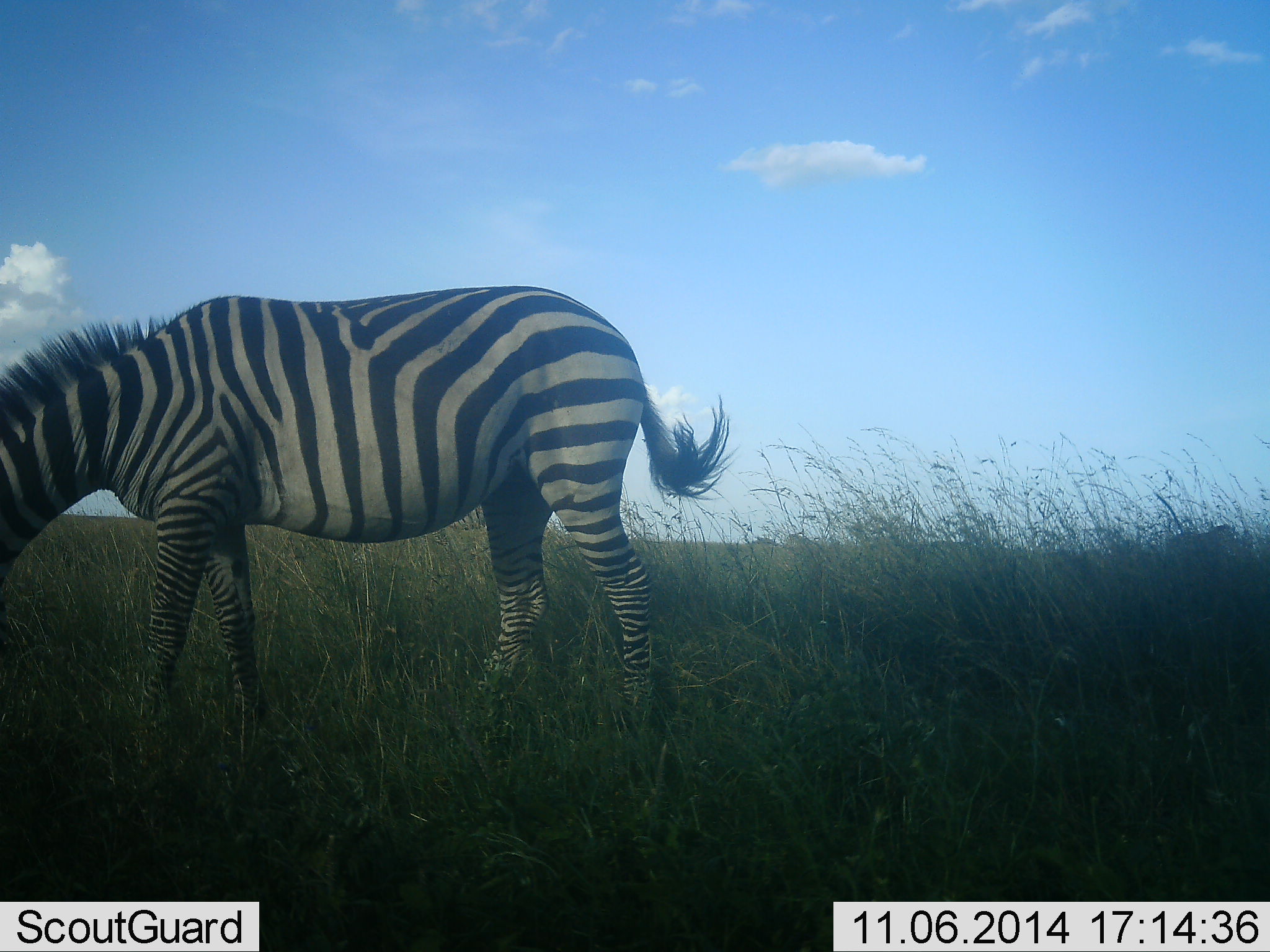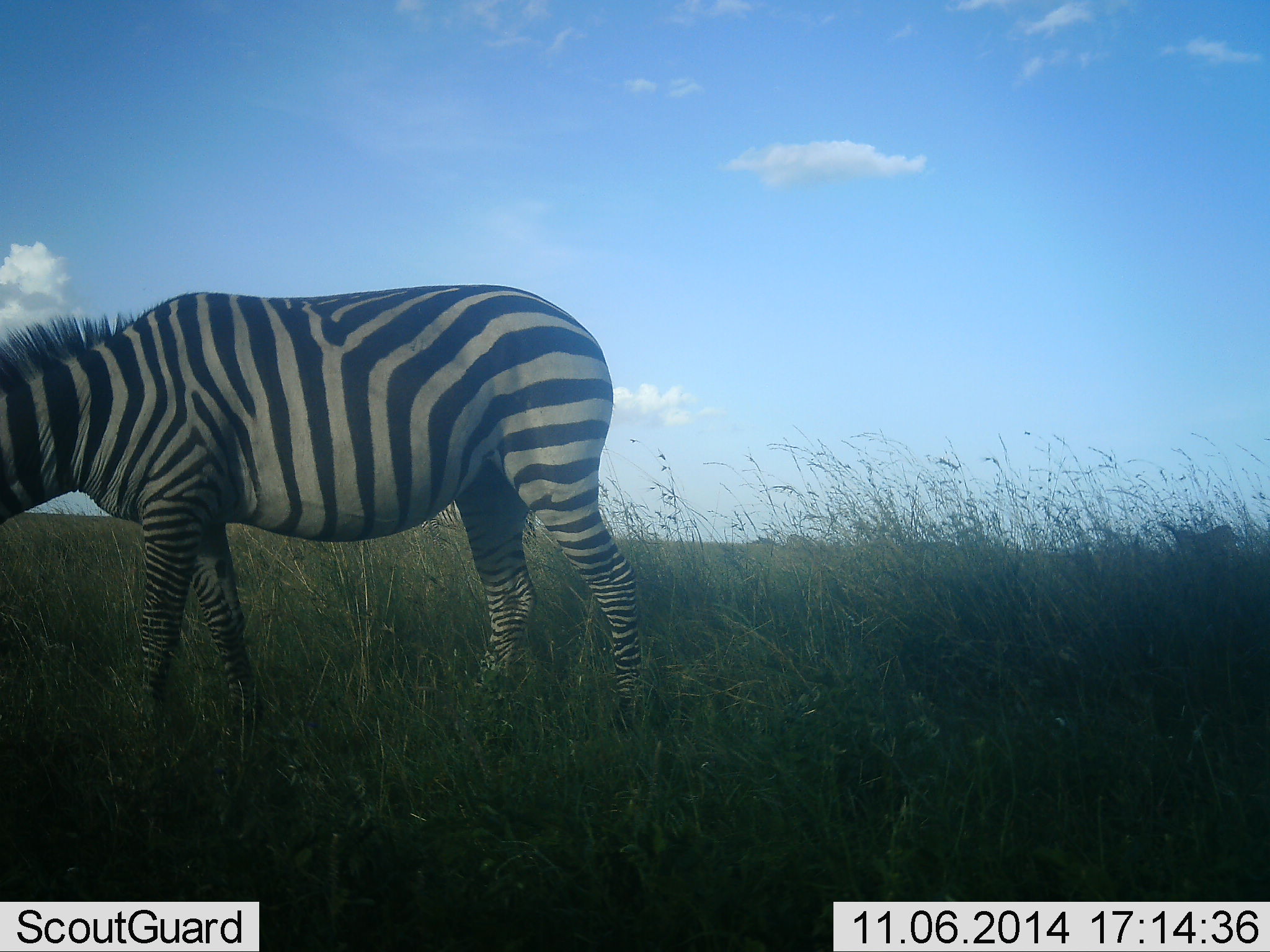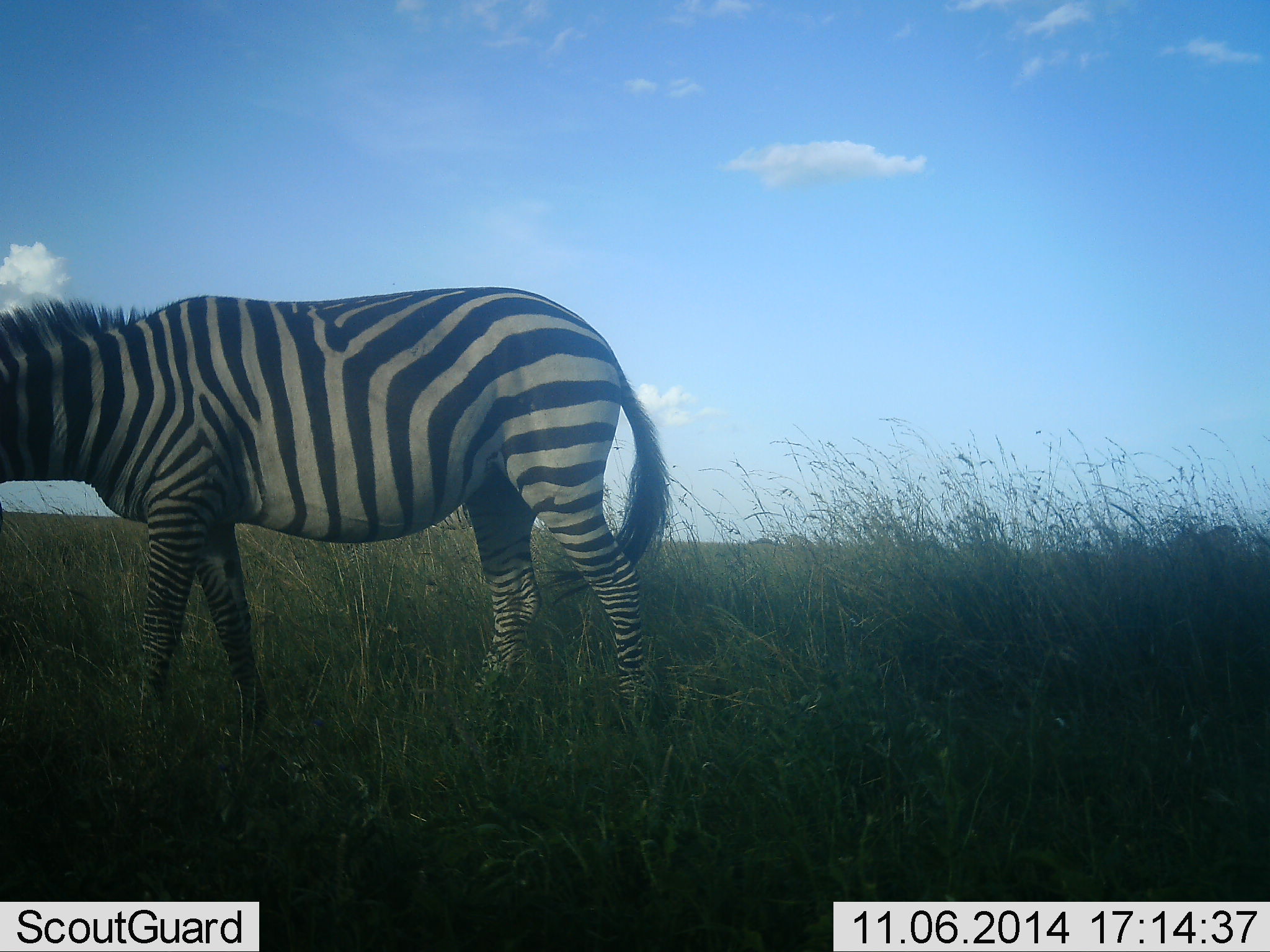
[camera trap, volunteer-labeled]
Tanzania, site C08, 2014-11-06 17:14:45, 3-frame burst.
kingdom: Animalia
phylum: Chordata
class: Mammalia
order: Perissodactyla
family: Equidae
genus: Equus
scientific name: Equus quagga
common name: plains zebra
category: zebra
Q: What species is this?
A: Zebra (plains zebra) (Equus quagga).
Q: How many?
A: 1.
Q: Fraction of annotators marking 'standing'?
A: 40%.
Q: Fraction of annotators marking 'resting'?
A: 0%.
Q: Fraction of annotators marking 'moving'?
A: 0%.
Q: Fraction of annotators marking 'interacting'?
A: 0%.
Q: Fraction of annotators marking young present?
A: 0%.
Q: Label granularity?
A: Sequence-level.